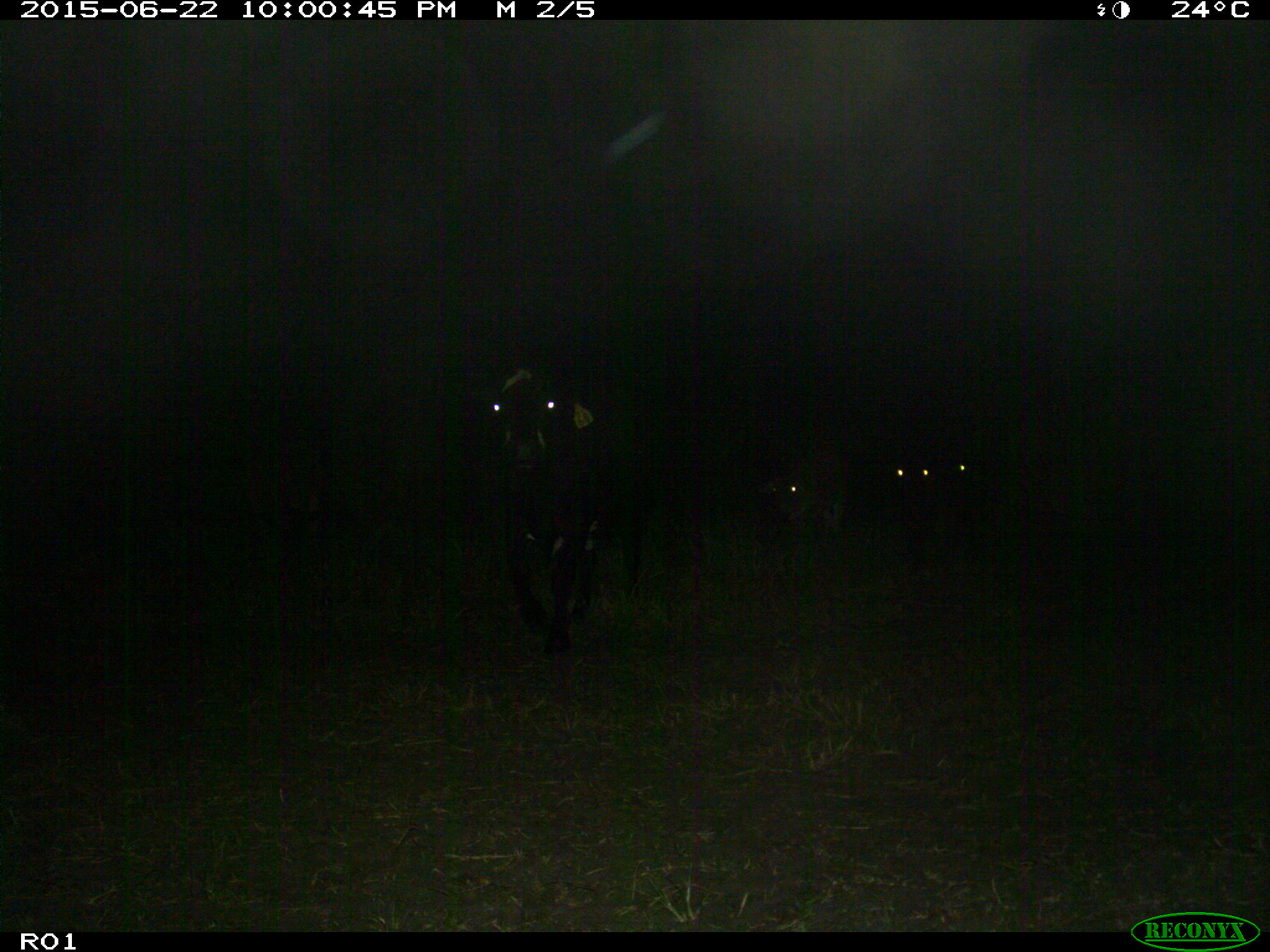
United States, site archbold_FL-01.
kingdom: Animalia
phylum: Chordata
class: Mammalia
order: Artiodactyla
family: Bovidae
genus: Bos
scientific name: Bos taurus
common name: domestic cow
Bos taurus (domestic cow).